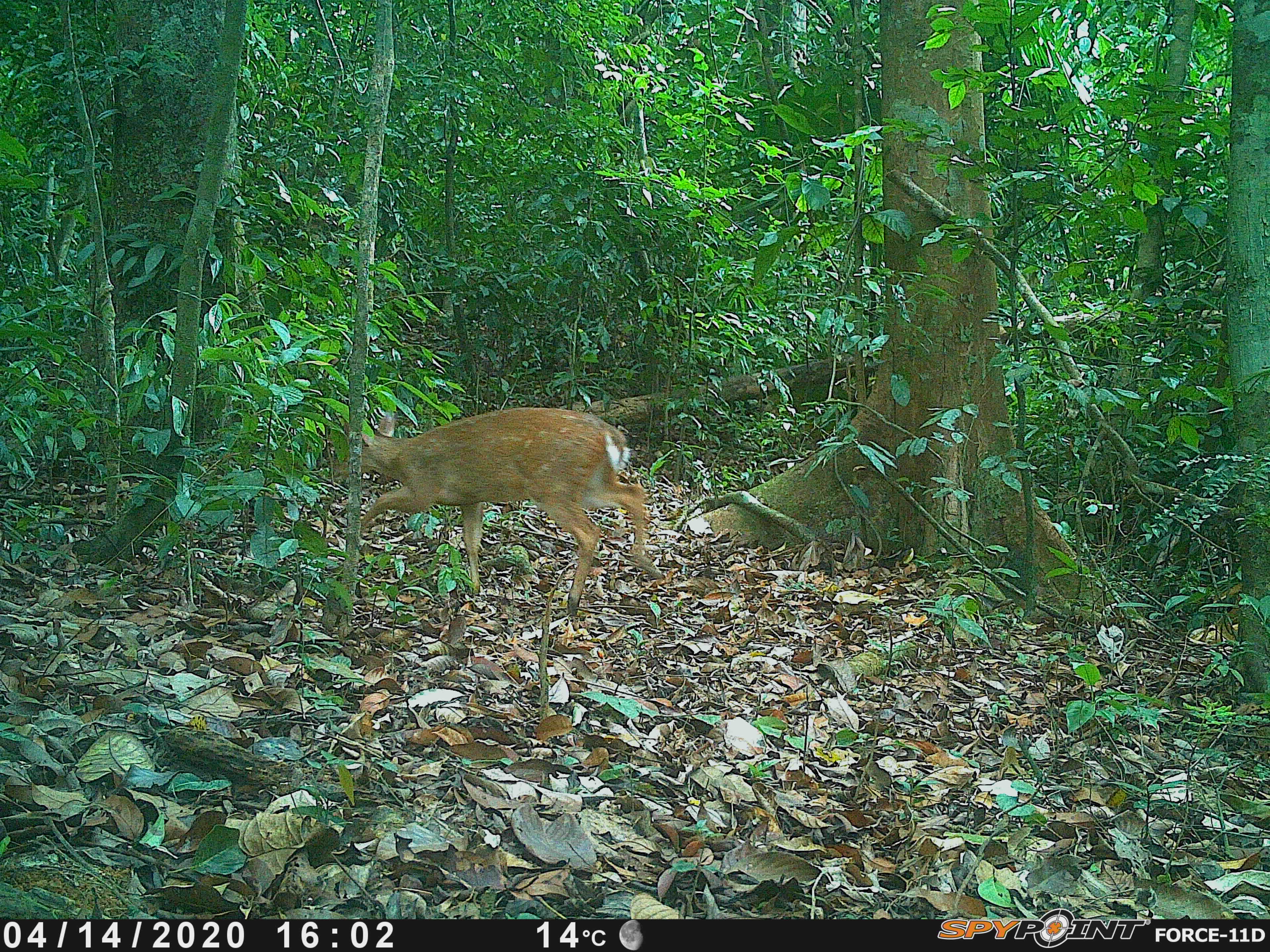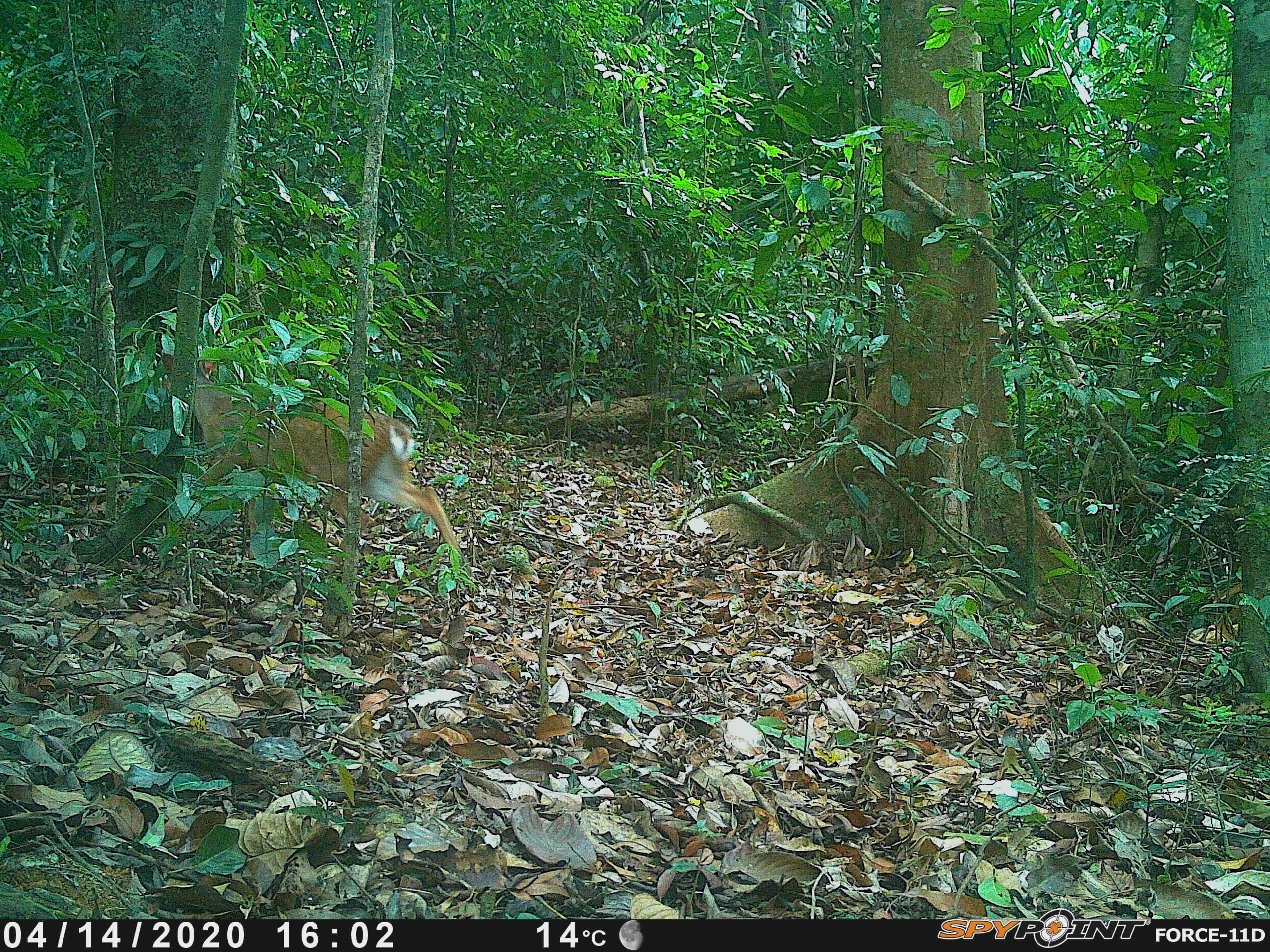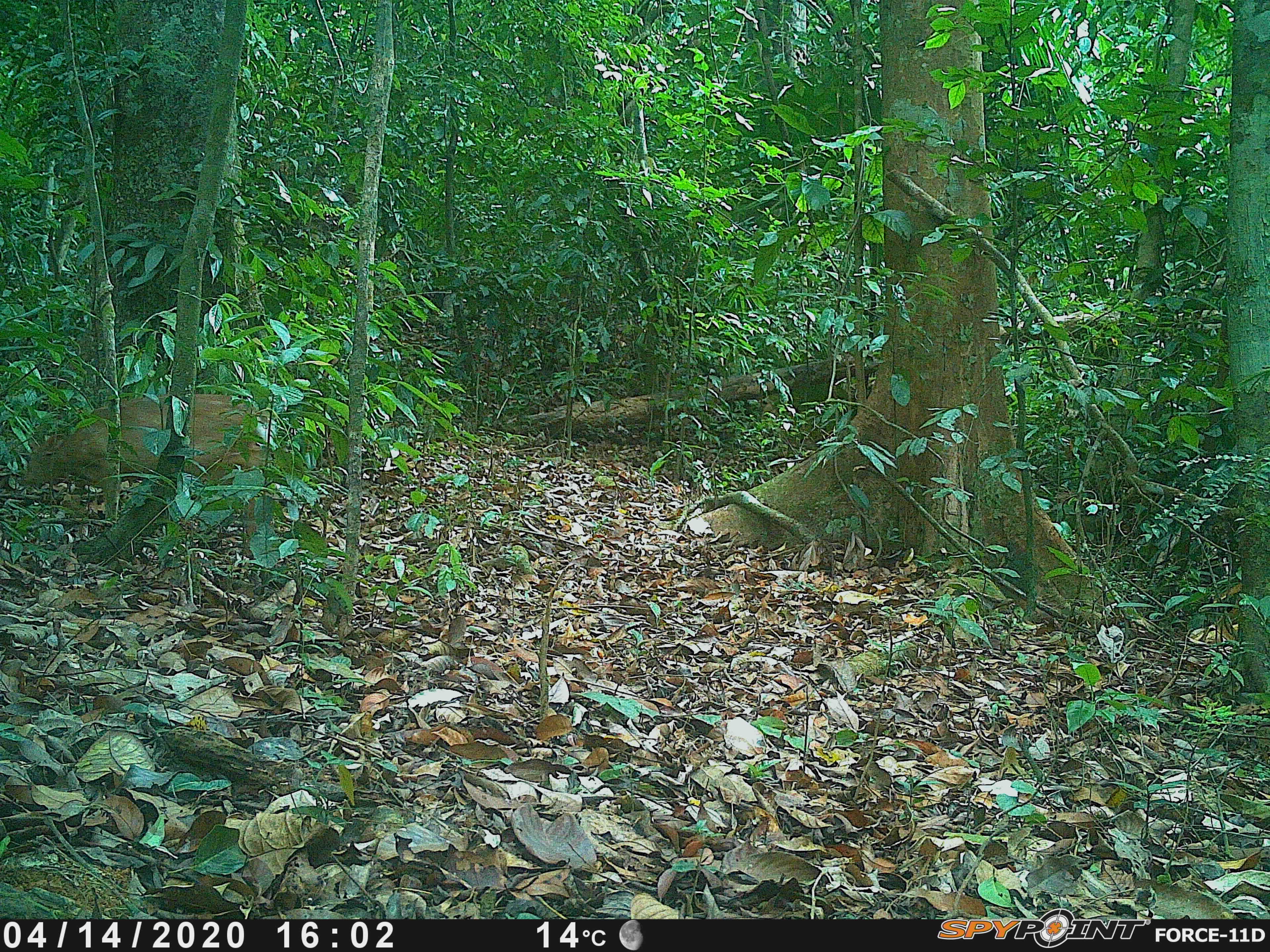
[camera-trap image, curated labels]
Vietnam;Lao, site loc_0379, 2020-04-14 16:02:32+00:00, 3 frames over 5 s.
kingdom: Animalia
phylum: Chordata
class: Mammalia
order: Artiodactyla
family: Cervidae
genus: Muntiacus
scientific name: Muntiacus vuquangensis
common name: large-antlered muntjac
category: large antlered muntjac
Large antlered muntjac (large-antlered muntjac) (Muntiacus vuquangensis). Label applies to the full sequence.